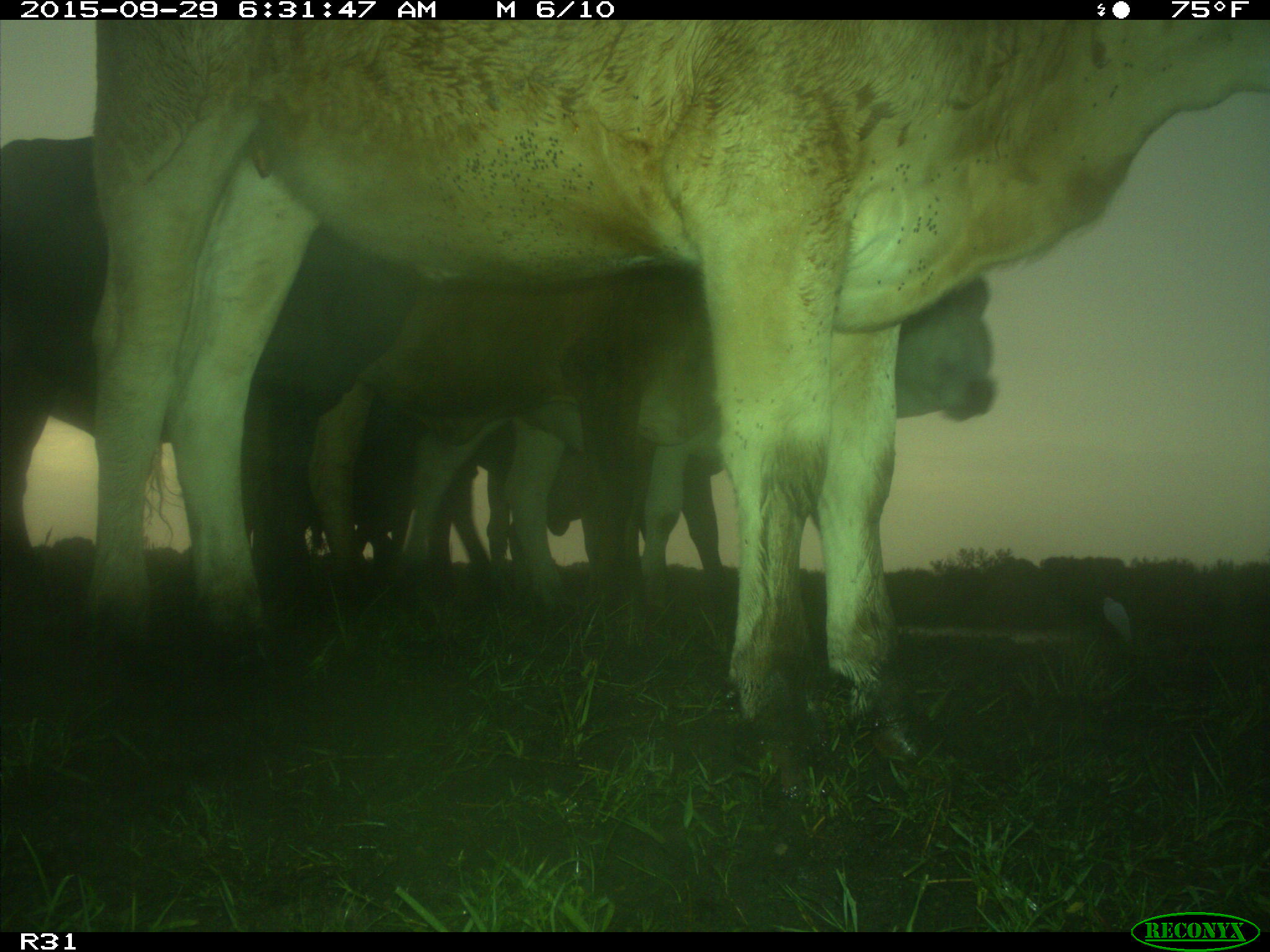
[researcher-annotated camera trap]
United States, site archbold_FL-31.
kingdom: Animalia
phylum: Chordata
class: Mammalia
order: Artiodactyla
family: Bovidae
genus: Bos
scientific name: Bos taurus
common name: domestic cow